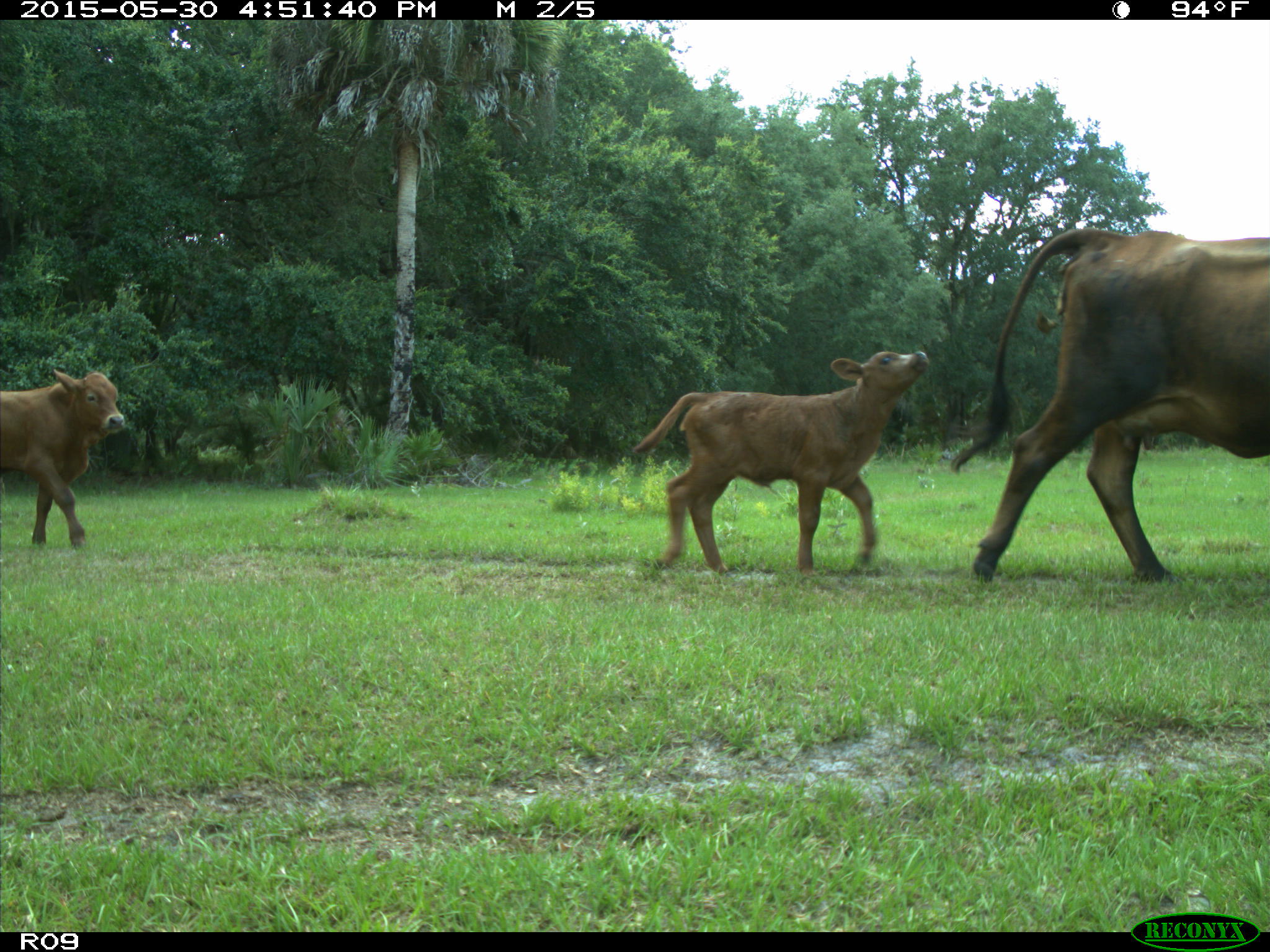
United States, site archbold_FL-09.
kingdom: Animalia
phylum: Chordata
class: Mammalia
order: Artiodactyla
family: Bovidae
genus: Bos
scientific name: Bos taurus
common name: domestic cow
Bos taurus (domestic cow).